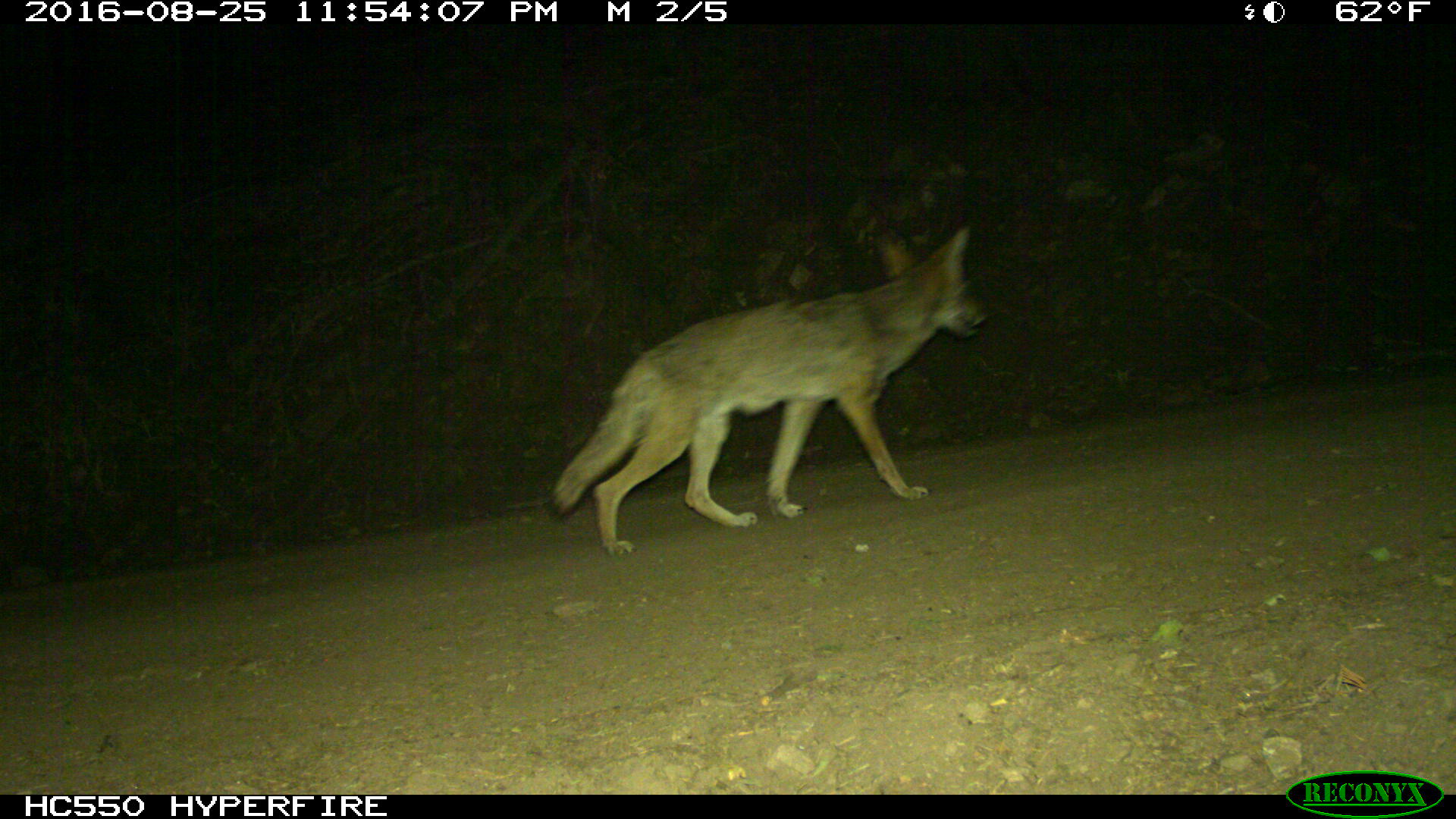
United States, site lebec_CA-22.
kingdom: Animalia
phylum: Chordata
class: Mammalia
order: Carnivora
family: Canidae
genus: Canis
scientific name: Canis latrans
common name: coyote